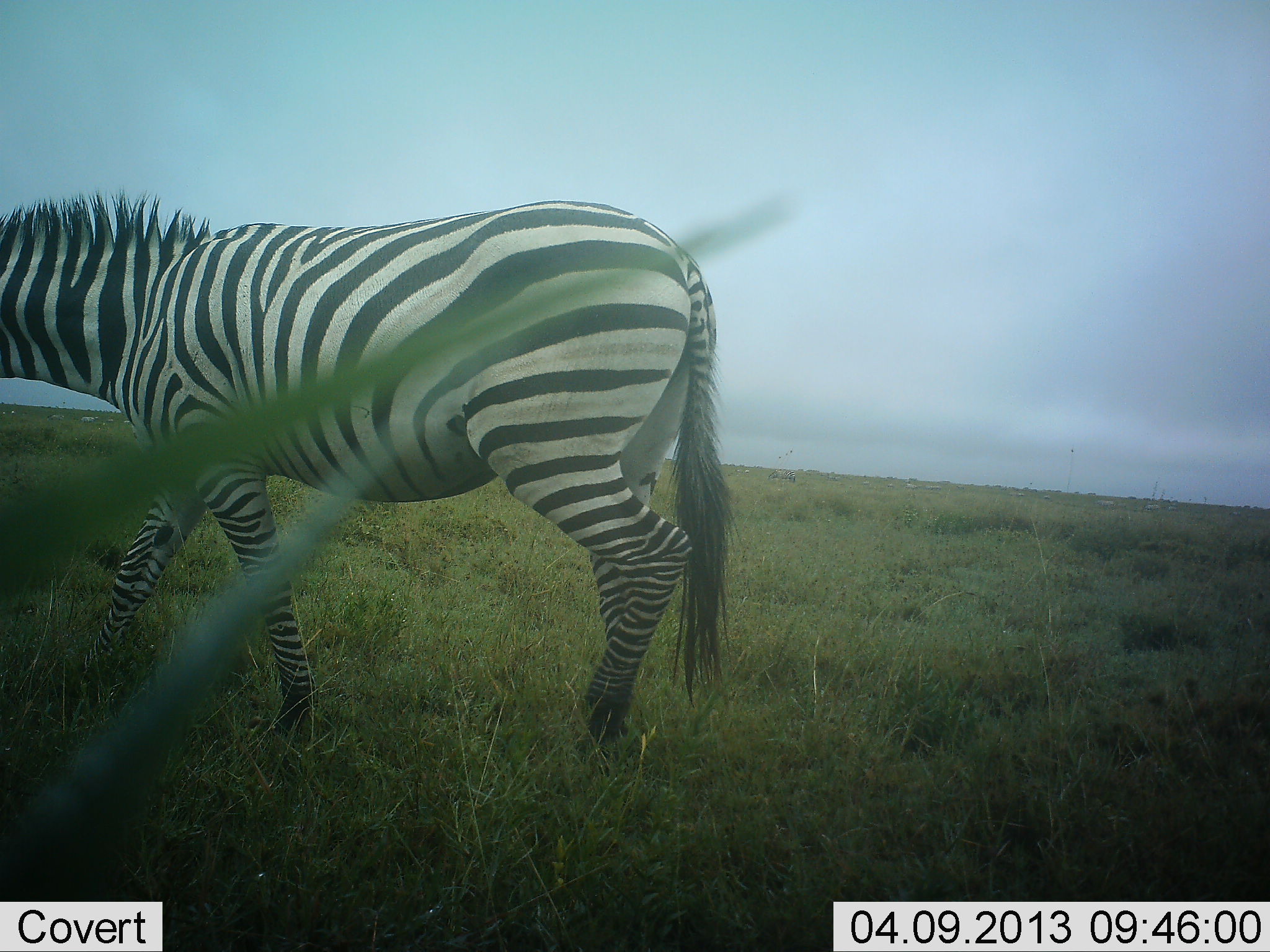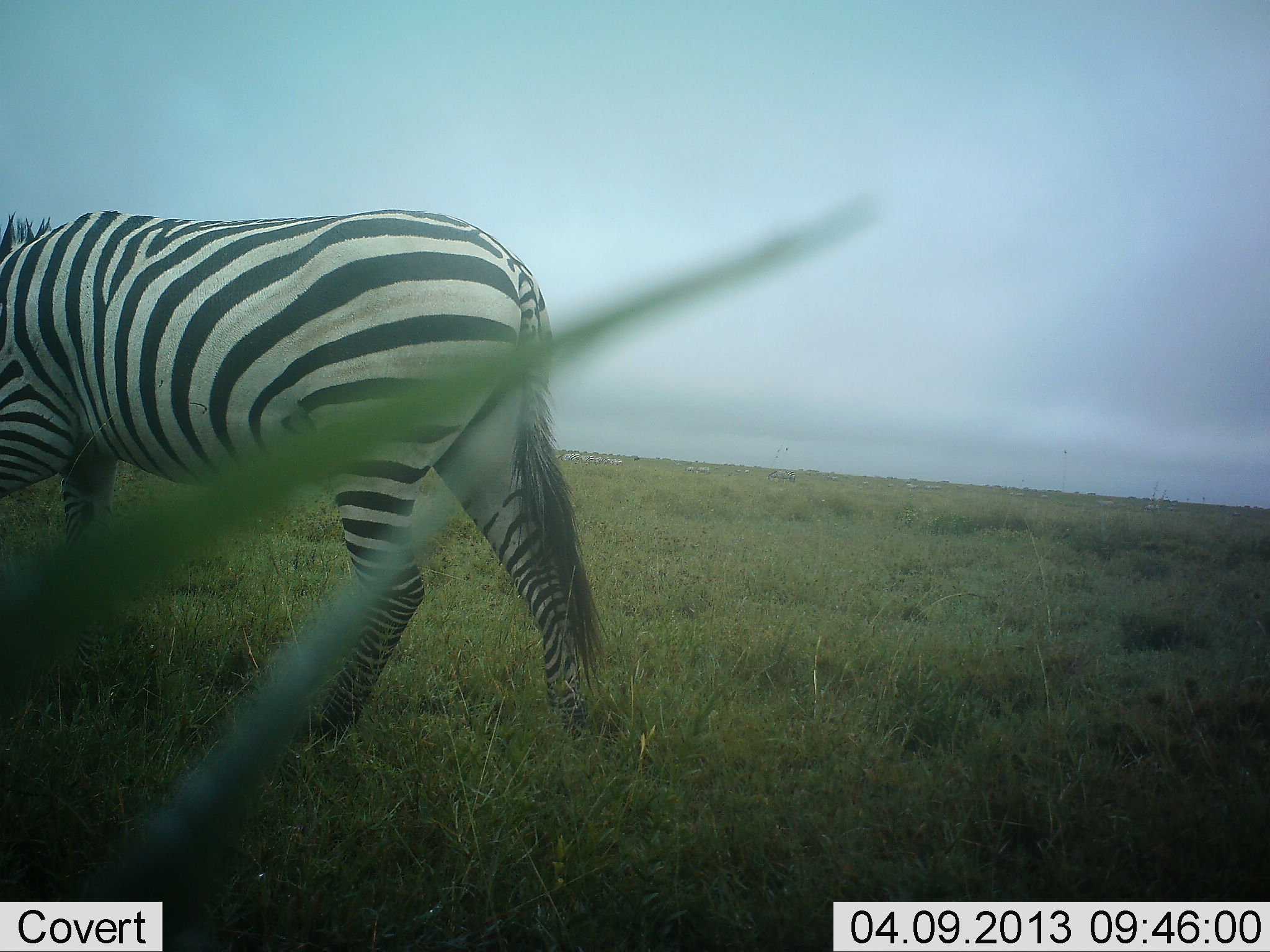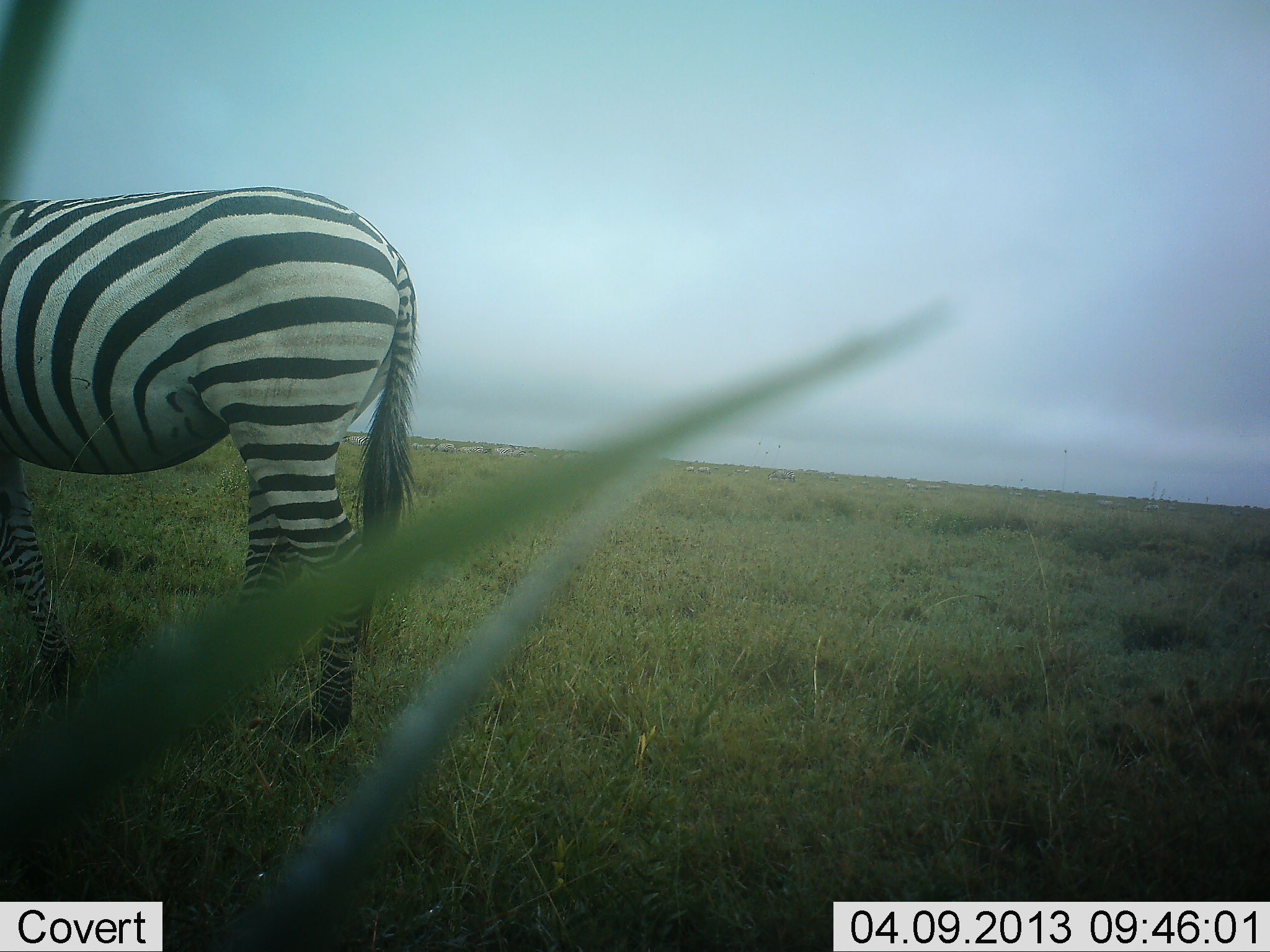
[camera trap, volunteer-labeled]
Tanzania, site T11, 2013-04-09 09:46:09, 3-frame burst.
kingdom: Animalia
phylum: Chordata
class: Mammalia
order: Perissodactyla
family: Equidae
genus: Equus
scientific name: Equus quagga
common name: plains zebra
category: zebra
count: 1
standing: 8%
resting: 0%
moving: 100%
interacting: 4%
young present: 0%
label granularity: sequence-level